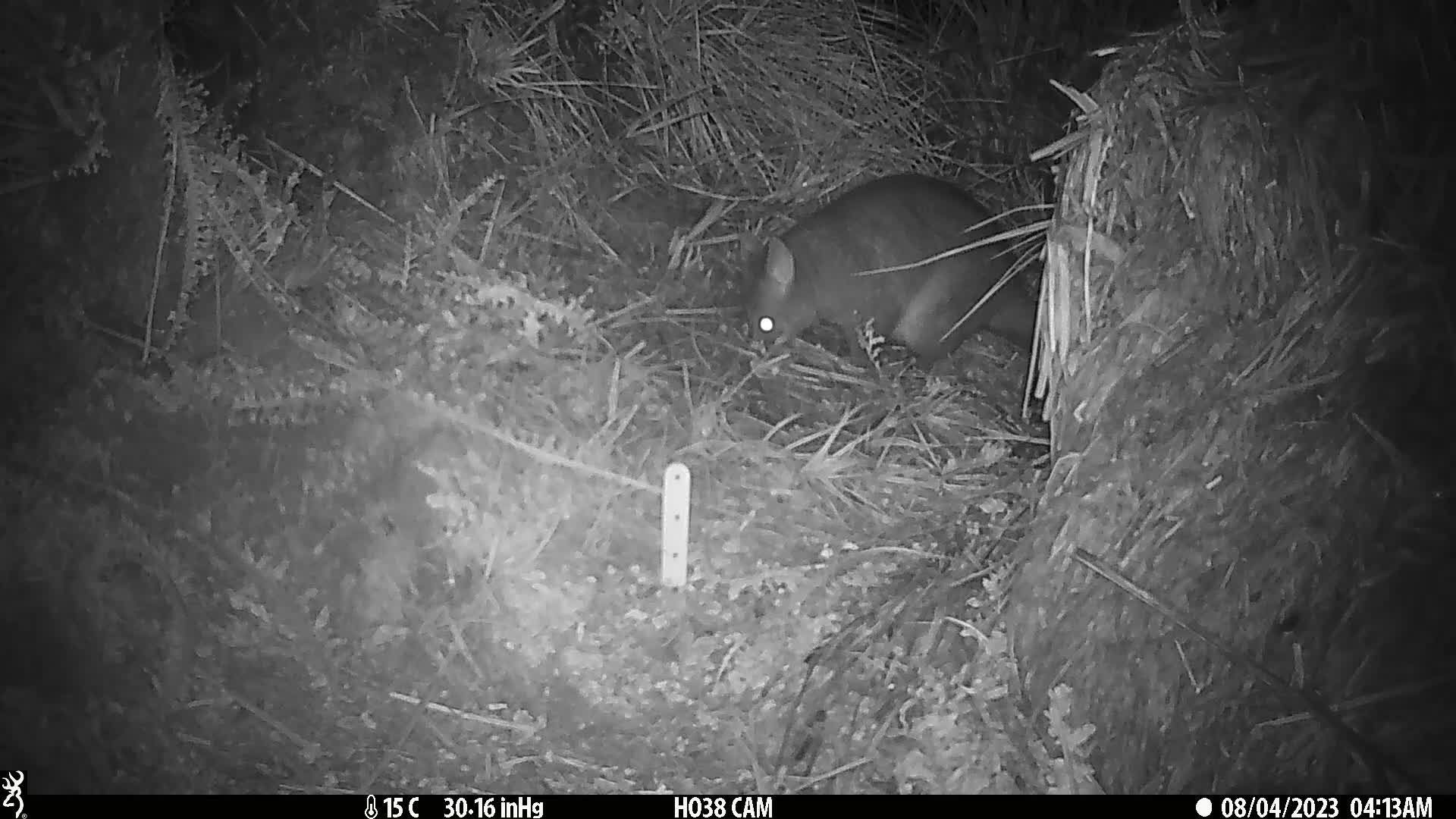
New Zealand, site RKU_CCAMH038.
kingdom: Animalia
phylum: Chordata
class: Mammalia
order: Diprotodontia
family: Phalangeridae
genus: Trichosurus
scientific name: Trichosurus vulpecula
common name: common brushtail possum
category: possum